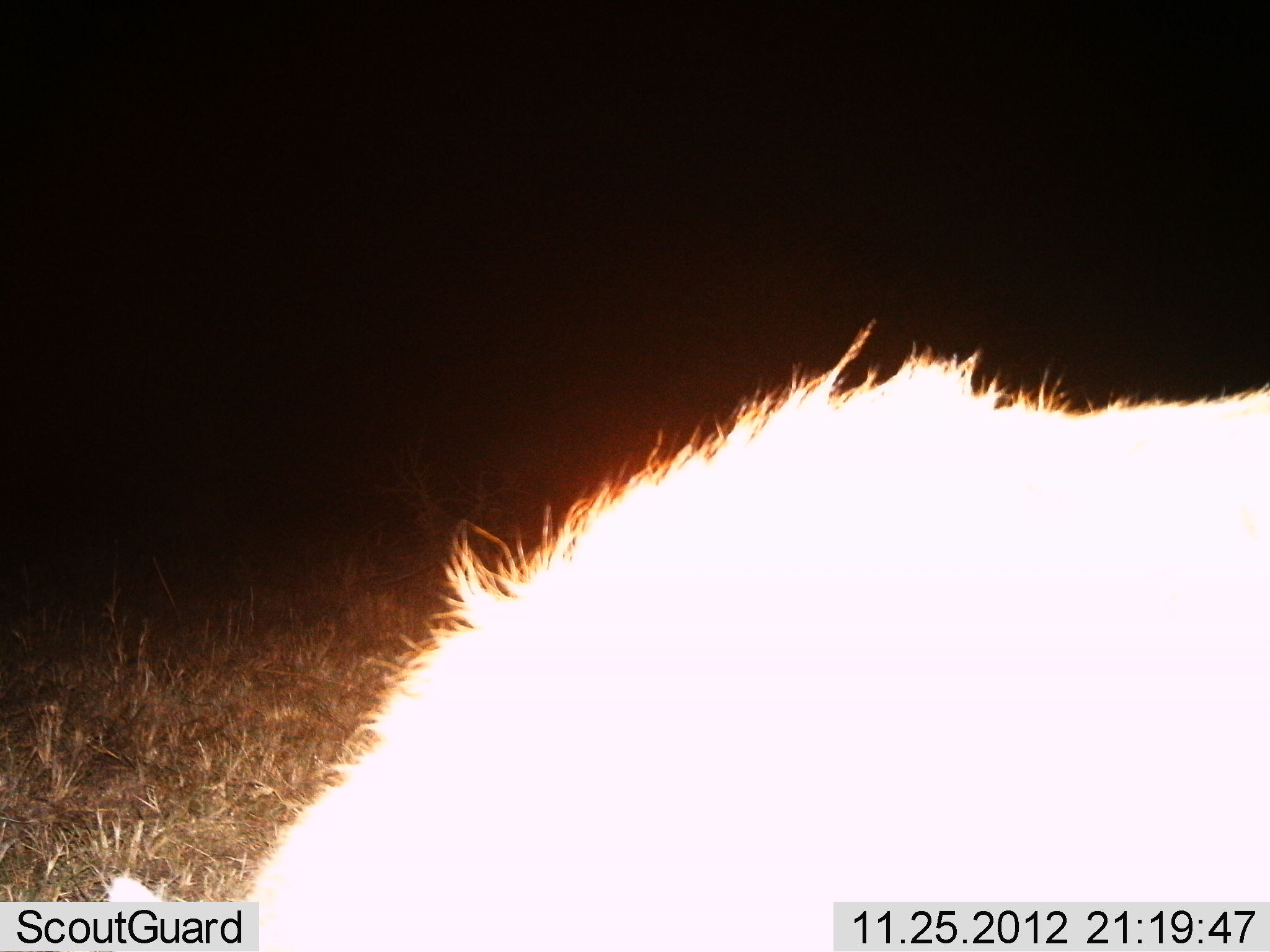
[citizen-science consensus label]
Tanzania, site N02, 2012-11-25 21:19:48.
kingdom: Animalia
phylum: Chordata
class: Mammalia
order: Carnivora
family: Hyaenidae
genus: Crocuta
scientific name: Crocuta crocuta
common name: spotted hyena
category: hyenaspotted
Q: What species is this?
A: Hyenaspotted (spotted hyena) (Crocuta crocuta).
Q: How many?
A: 1.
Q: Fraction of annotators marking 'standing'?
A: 100%.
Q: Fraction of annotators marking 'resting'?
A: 0%.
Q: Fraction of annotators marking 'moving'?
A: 0%.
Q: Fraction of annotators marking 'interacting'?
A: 0%.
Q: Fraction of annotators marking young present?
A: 0%.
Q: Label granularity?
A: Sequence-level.